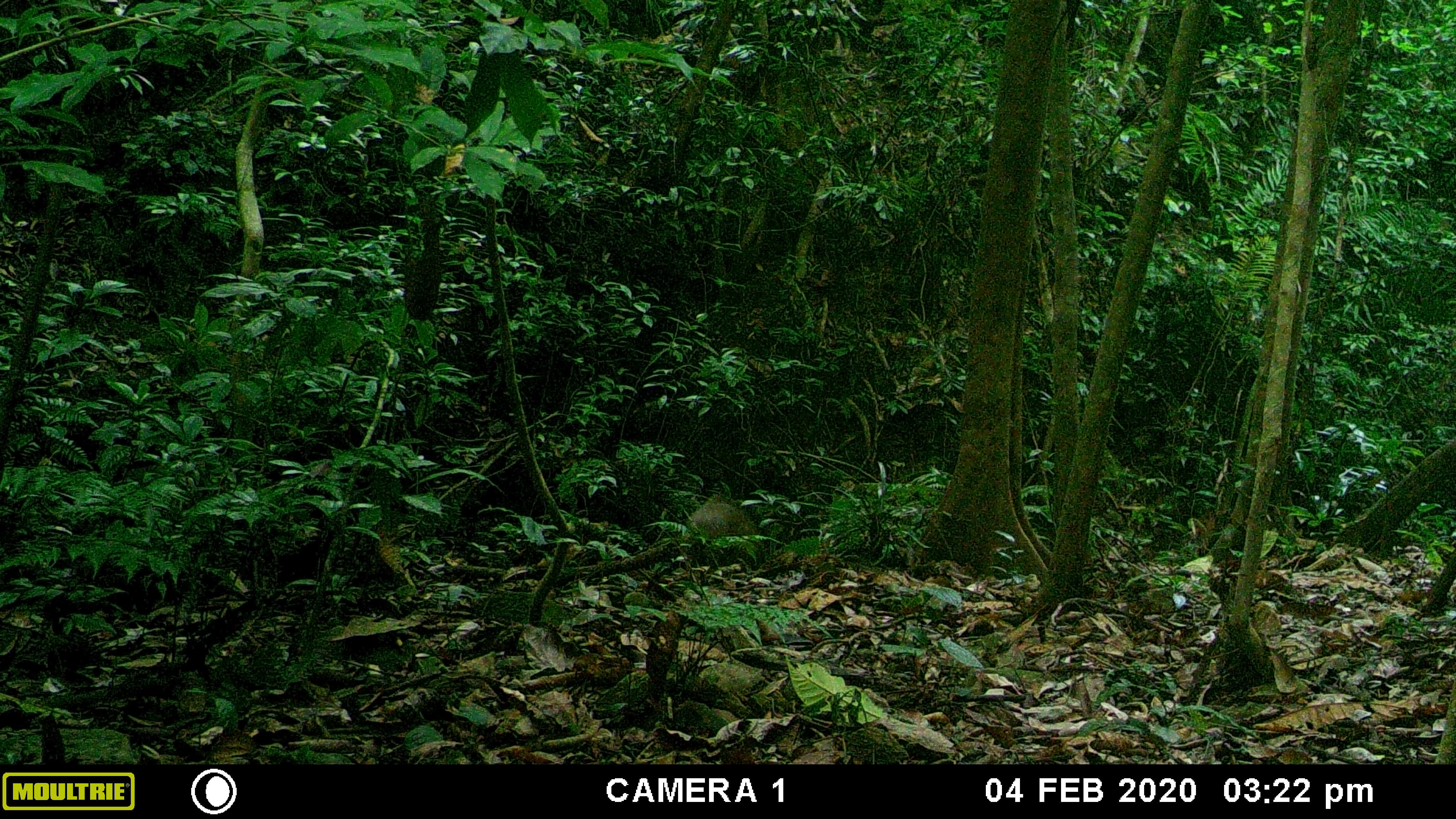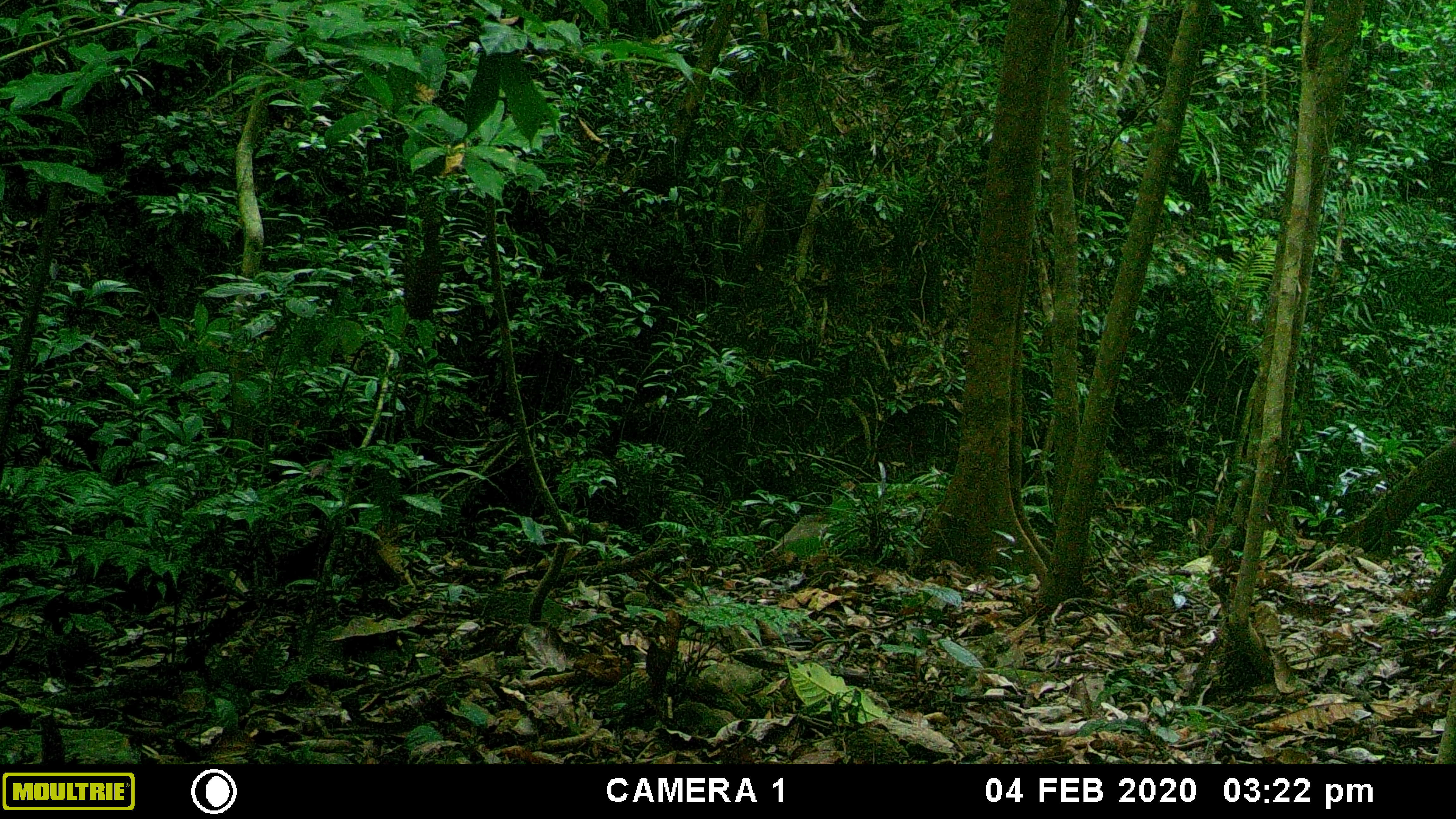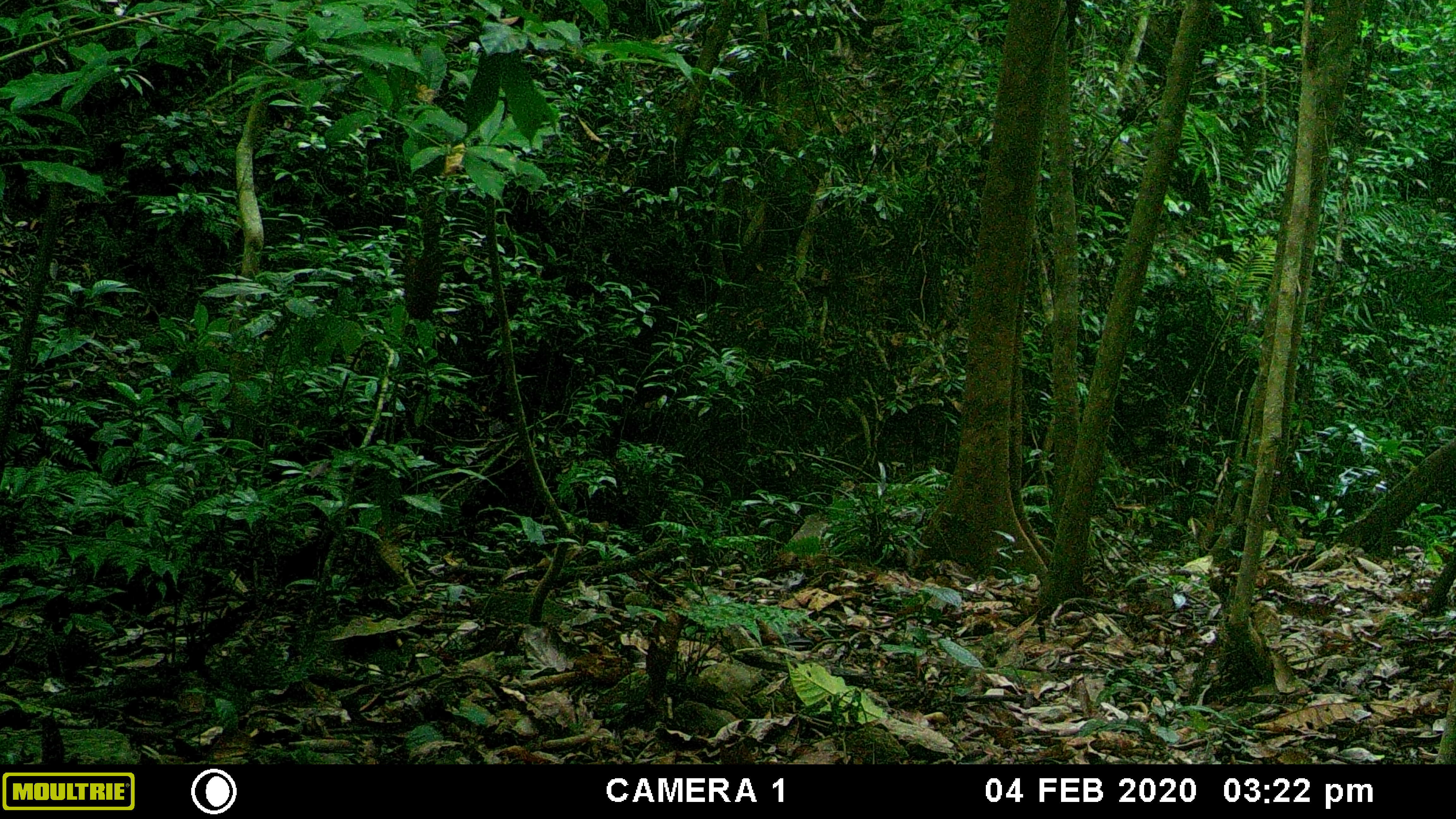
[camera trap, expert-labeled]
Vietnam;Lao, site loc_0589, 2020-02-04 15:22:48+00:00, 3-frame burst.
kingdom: Animalia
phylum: Chordata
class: Mammalia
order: Artiodactyla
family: Suidae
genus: Sus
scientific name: Sus scrofa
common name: eurasian wild pig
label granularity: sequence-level